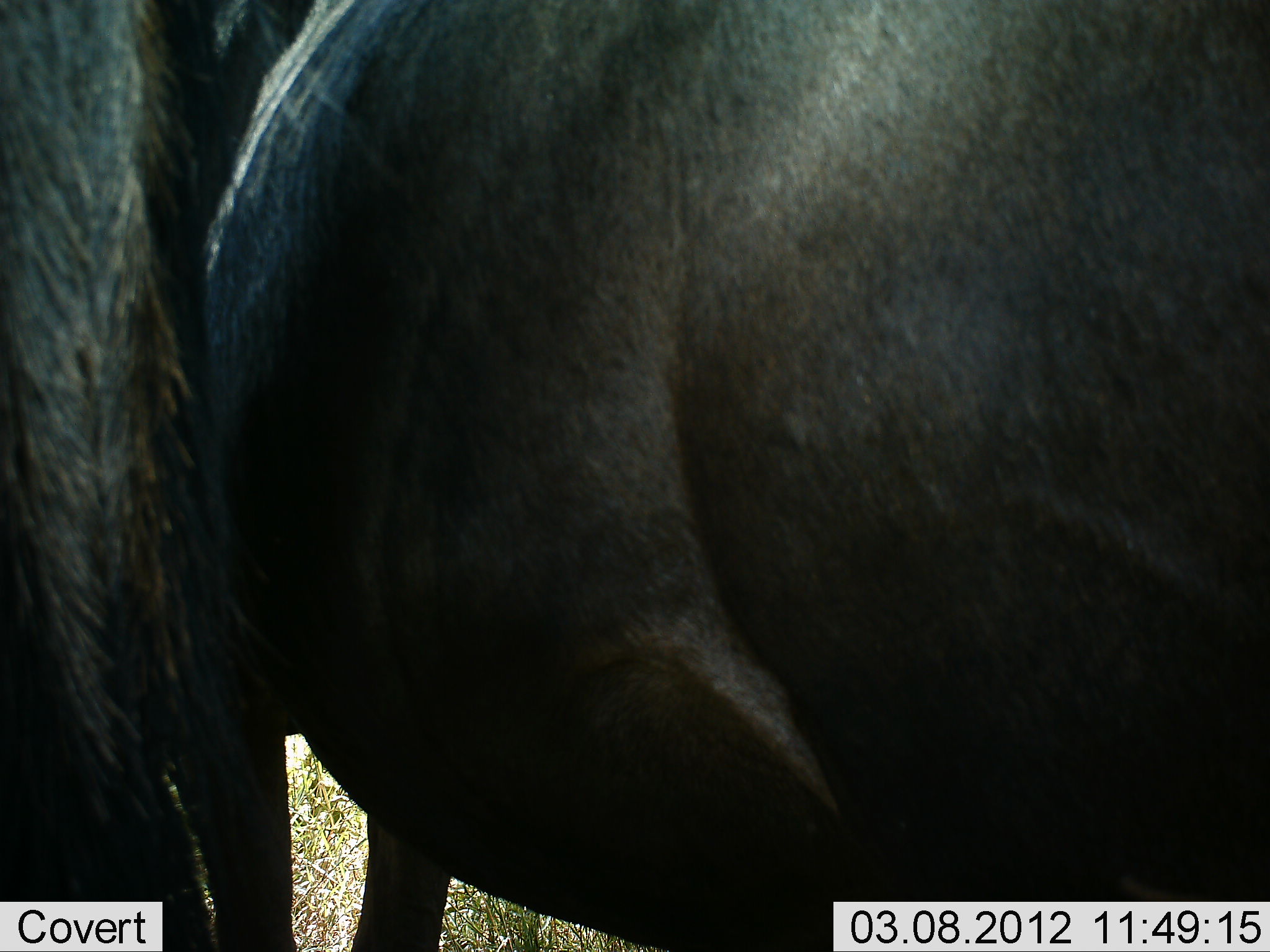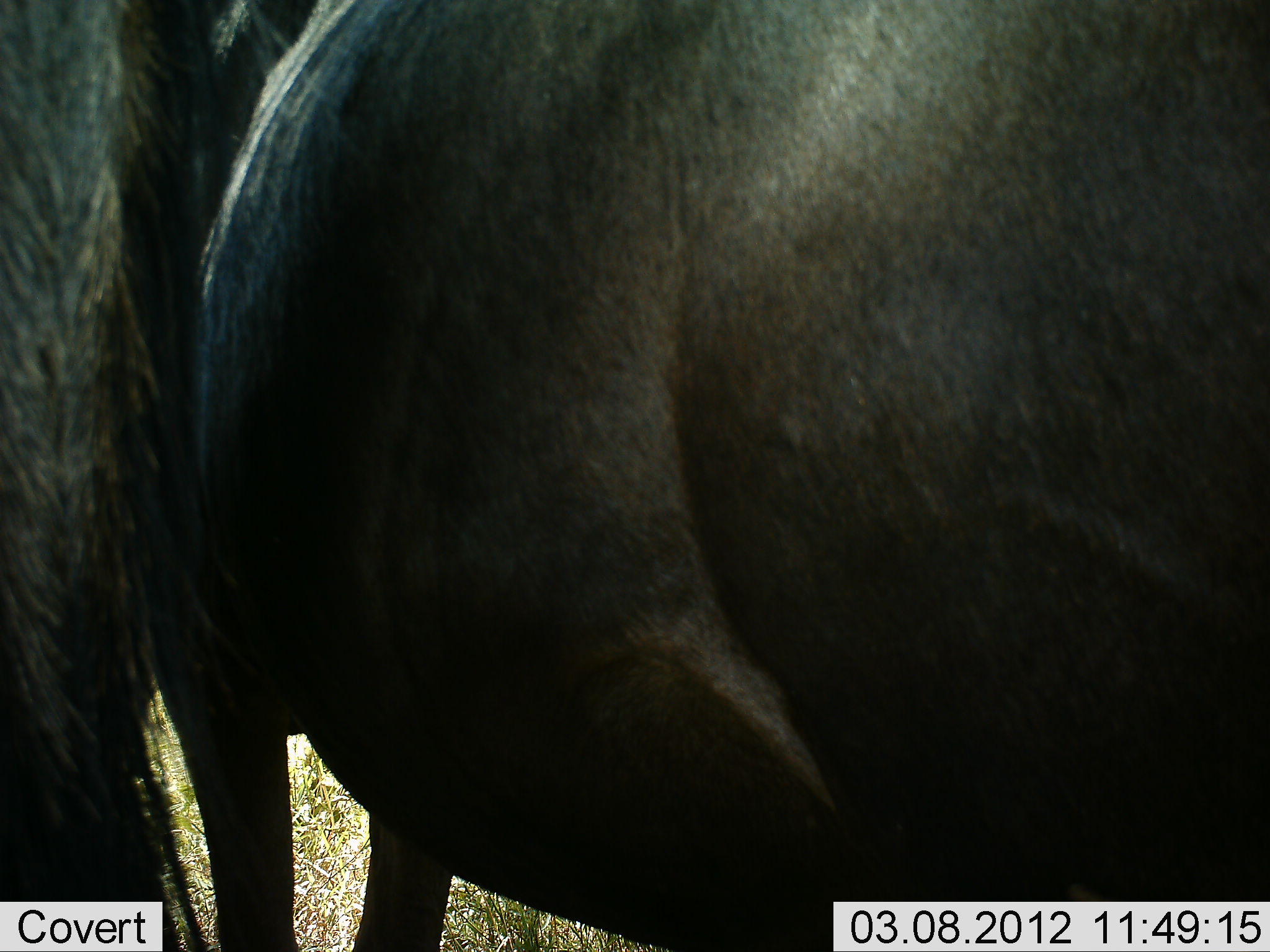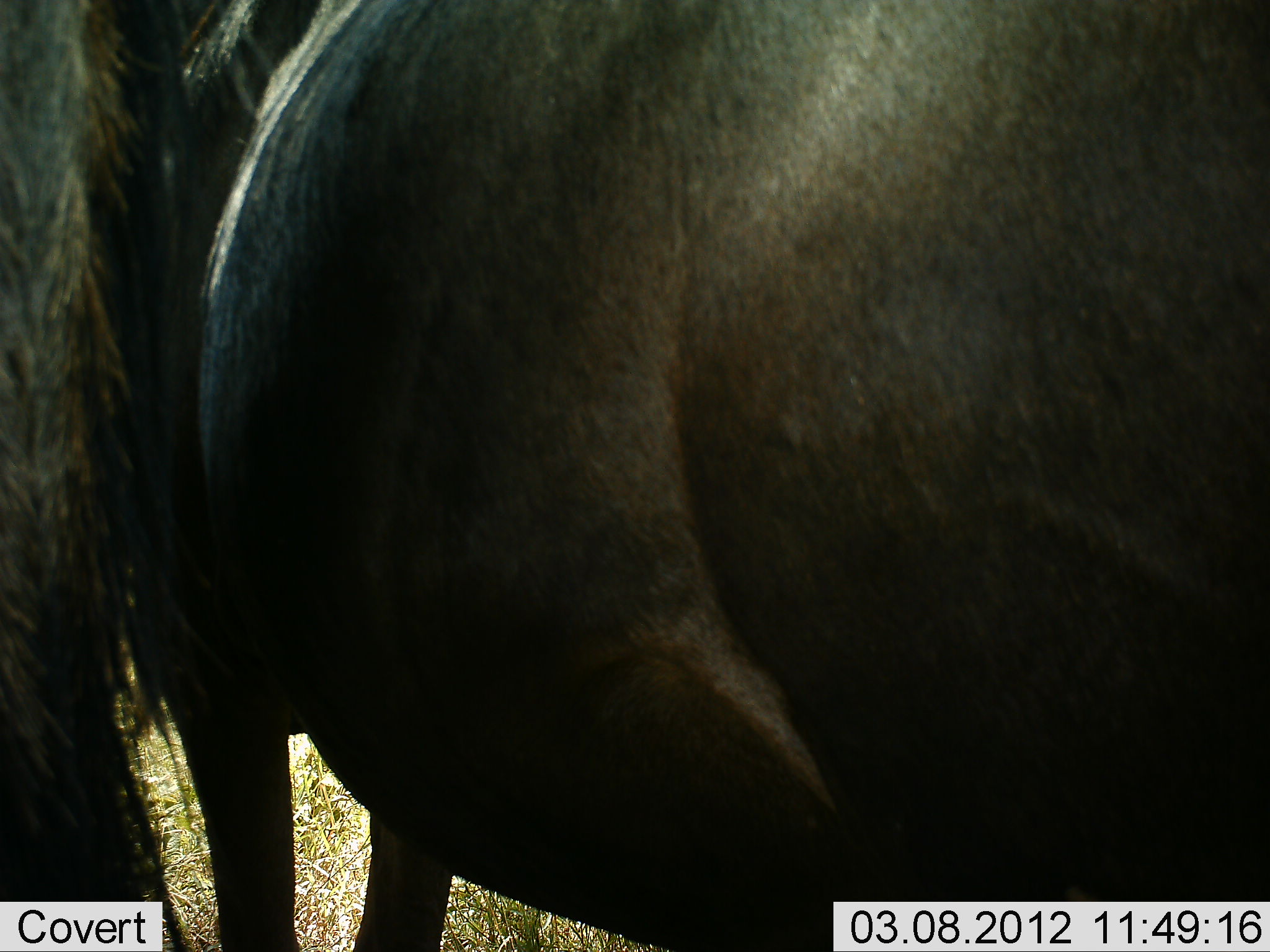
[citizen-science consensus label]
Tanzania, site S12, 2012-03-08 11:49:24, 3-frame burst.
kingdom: Animalia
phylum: Chordata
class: Mammalia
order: Artiodactyla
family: Bovidae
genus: Connochaetes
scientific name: Connochaetes taurinus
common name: blue wildebeest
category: wildebeest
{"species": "wildebeest (blue wildebeest) (Connochaetes taurinus)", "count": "2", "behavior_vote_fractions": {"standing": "91%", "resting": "9%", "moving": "0%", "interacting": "0%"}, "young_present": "0%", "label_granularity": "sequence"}